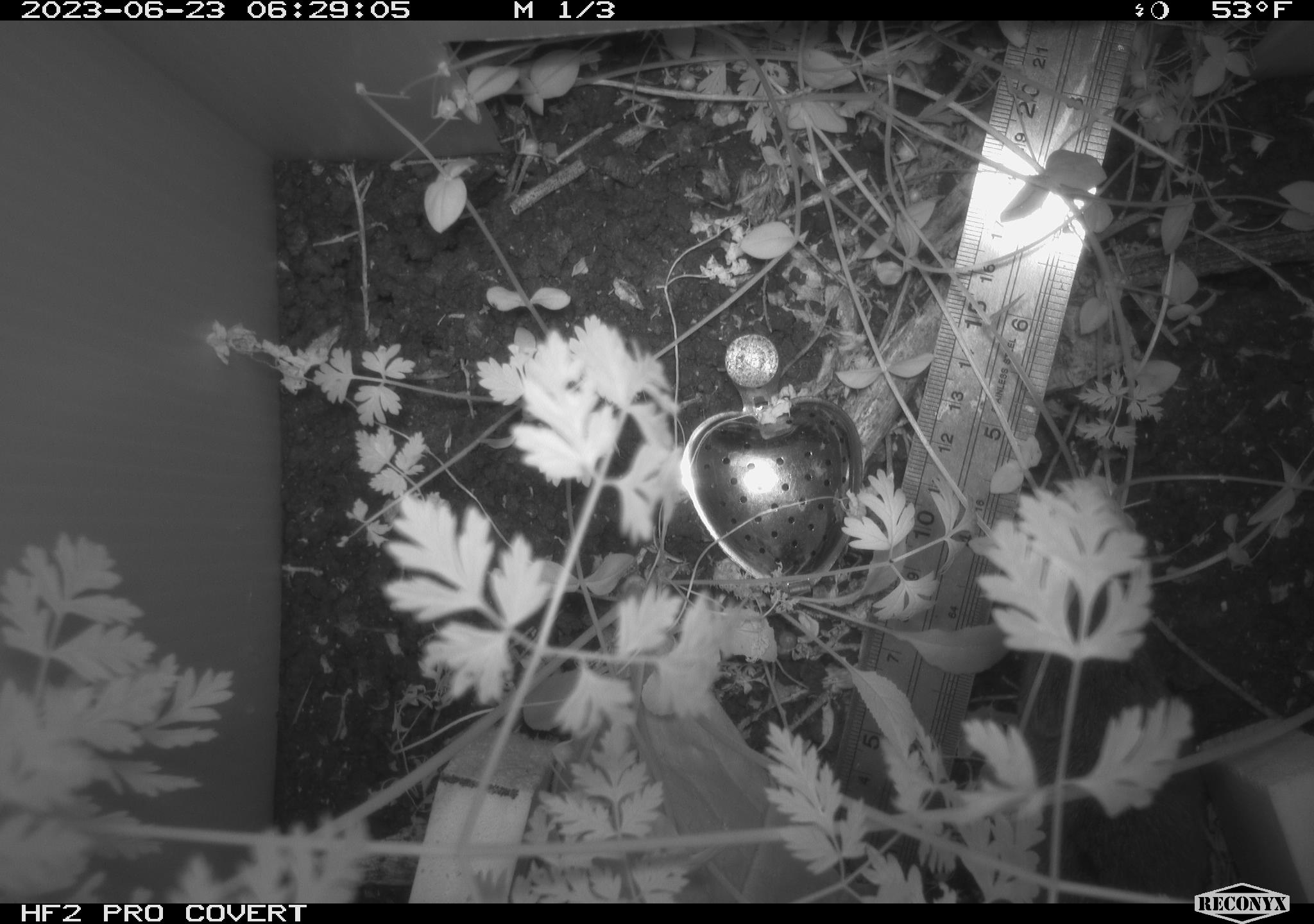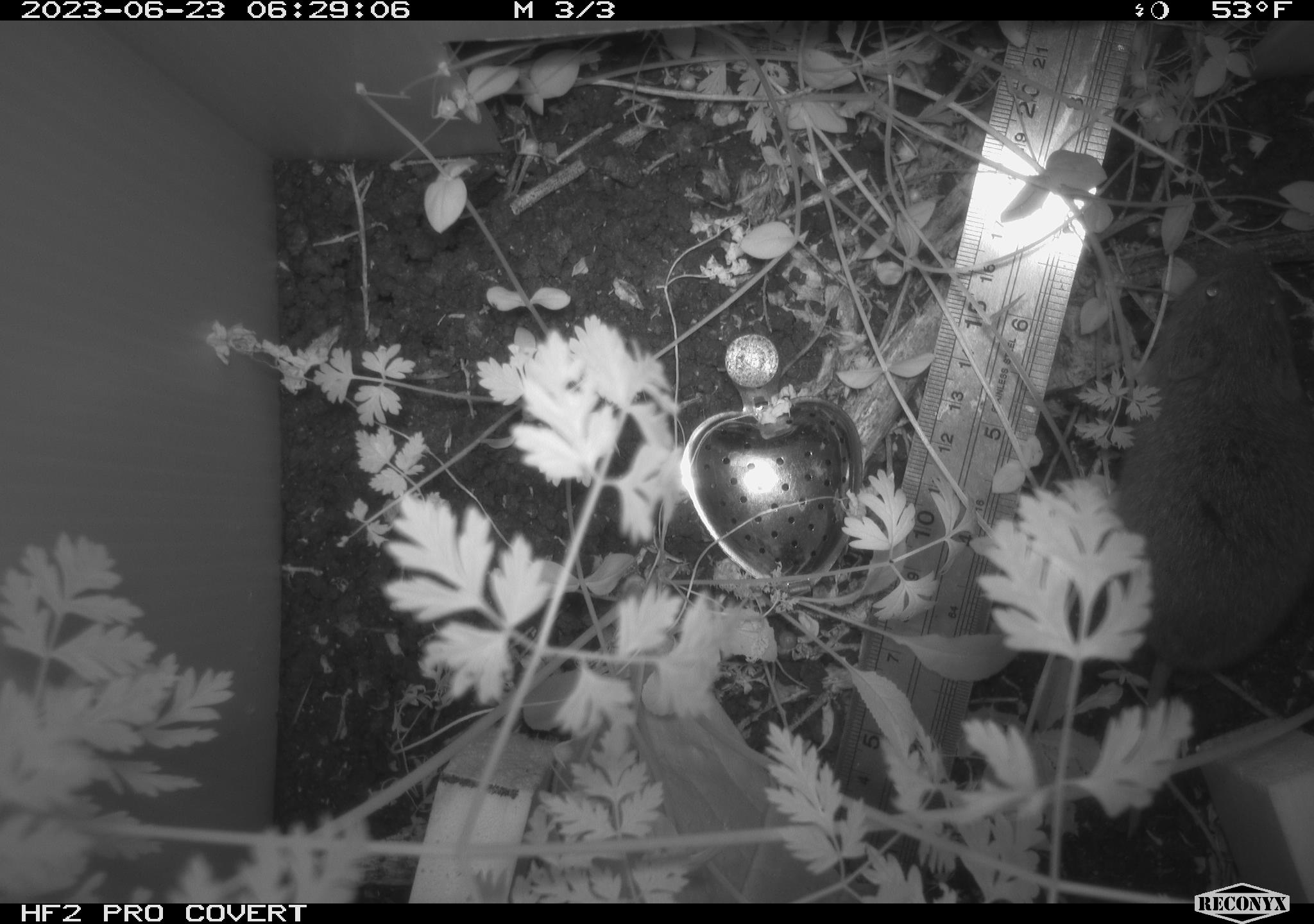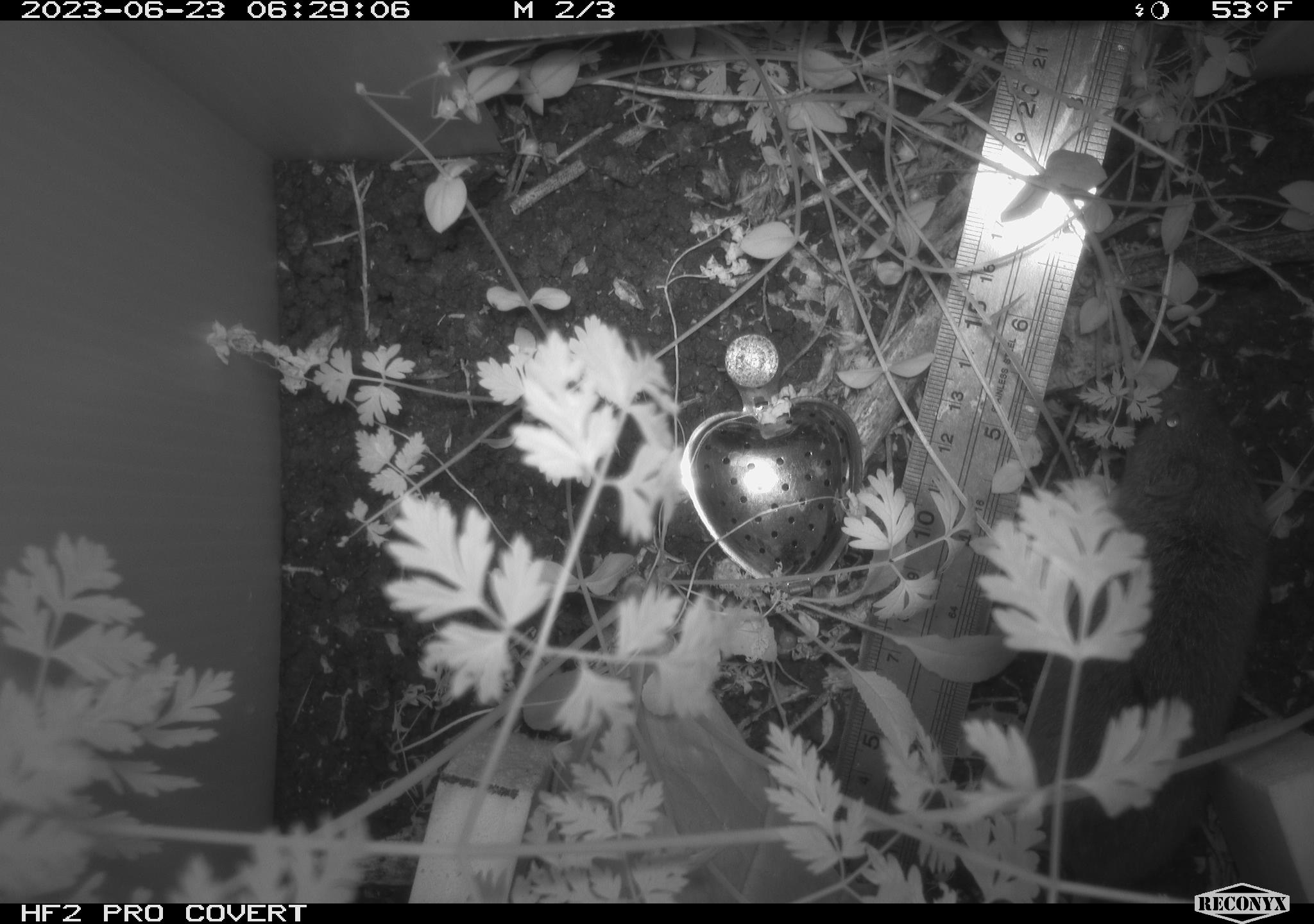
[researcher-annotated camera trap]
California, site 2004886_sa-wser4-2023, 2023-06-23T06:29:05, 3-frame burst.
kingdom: Animalia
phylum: Chordata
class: Mammalia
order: Rodentia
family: Cricetidae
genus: Microtus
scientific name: Microtus californicus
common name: california vole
California vole (Microtus californicus).